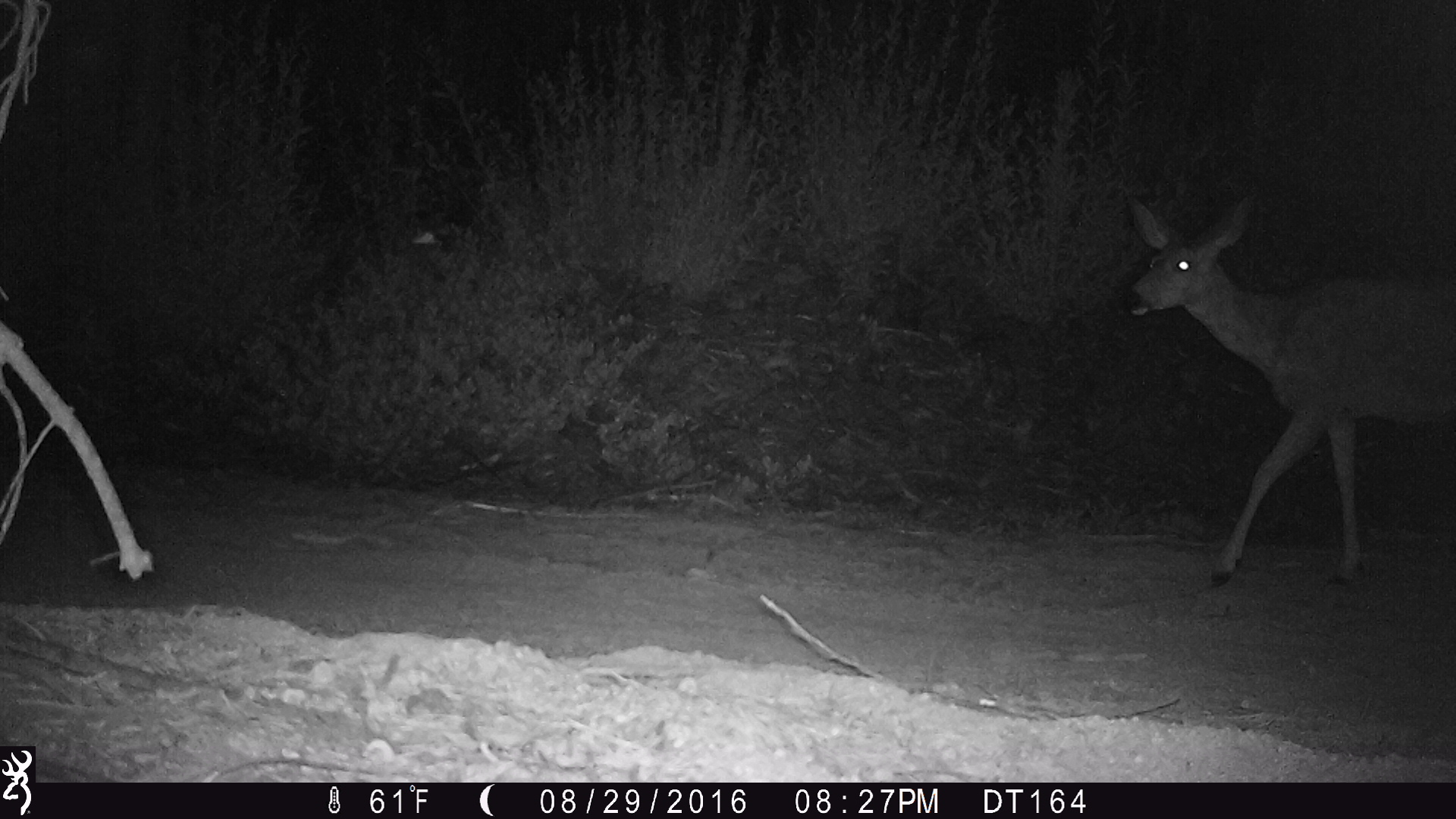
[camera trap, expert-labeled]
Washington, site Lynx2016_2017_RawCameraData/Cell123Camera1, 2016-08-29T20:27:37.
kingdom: Animalia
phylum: Chordata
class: Mammalia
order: Artiodactyla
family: Cervidae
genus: Odocoileus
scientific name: Odocoileus hemionus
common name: mule deer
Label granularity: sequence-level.